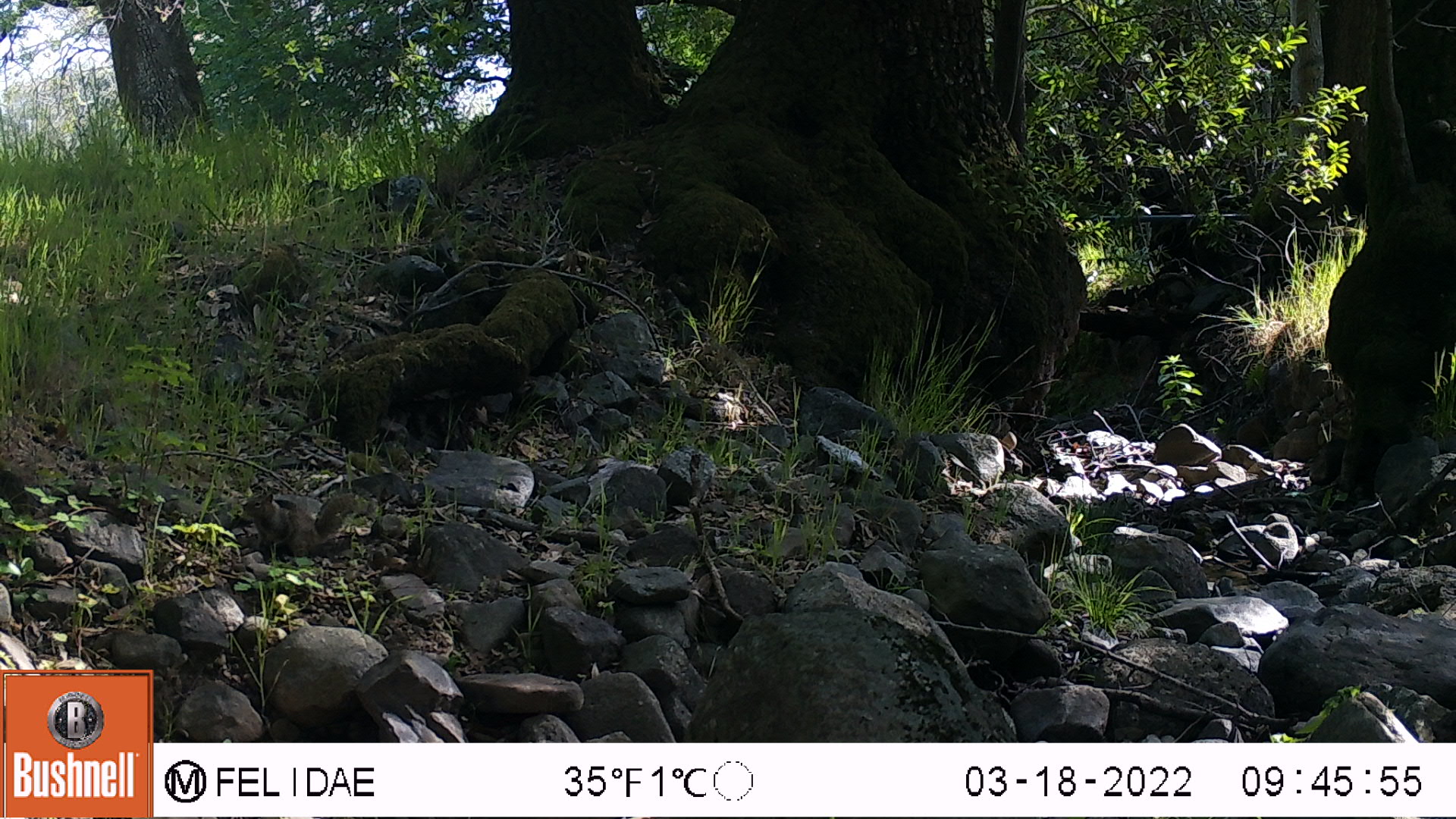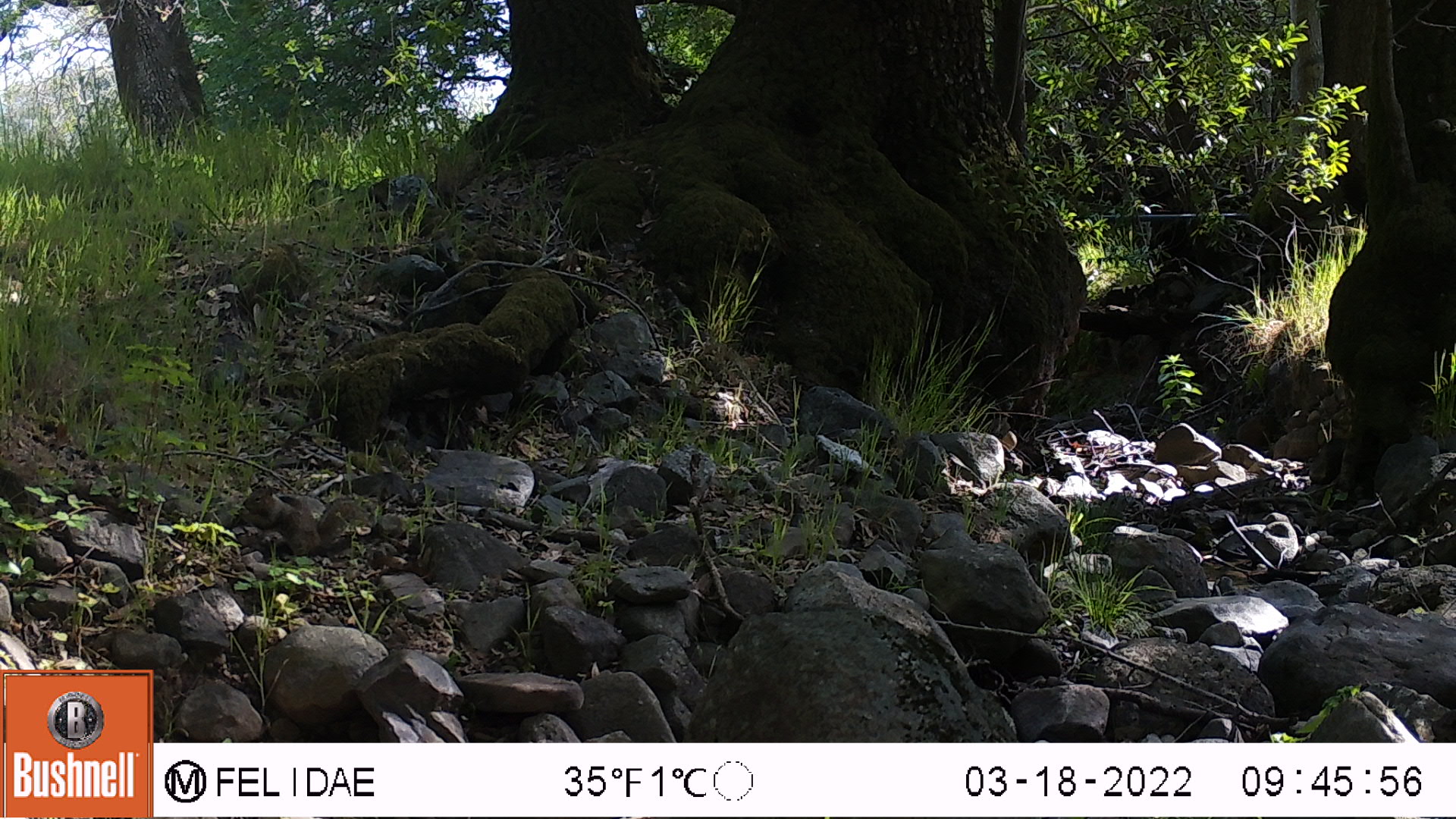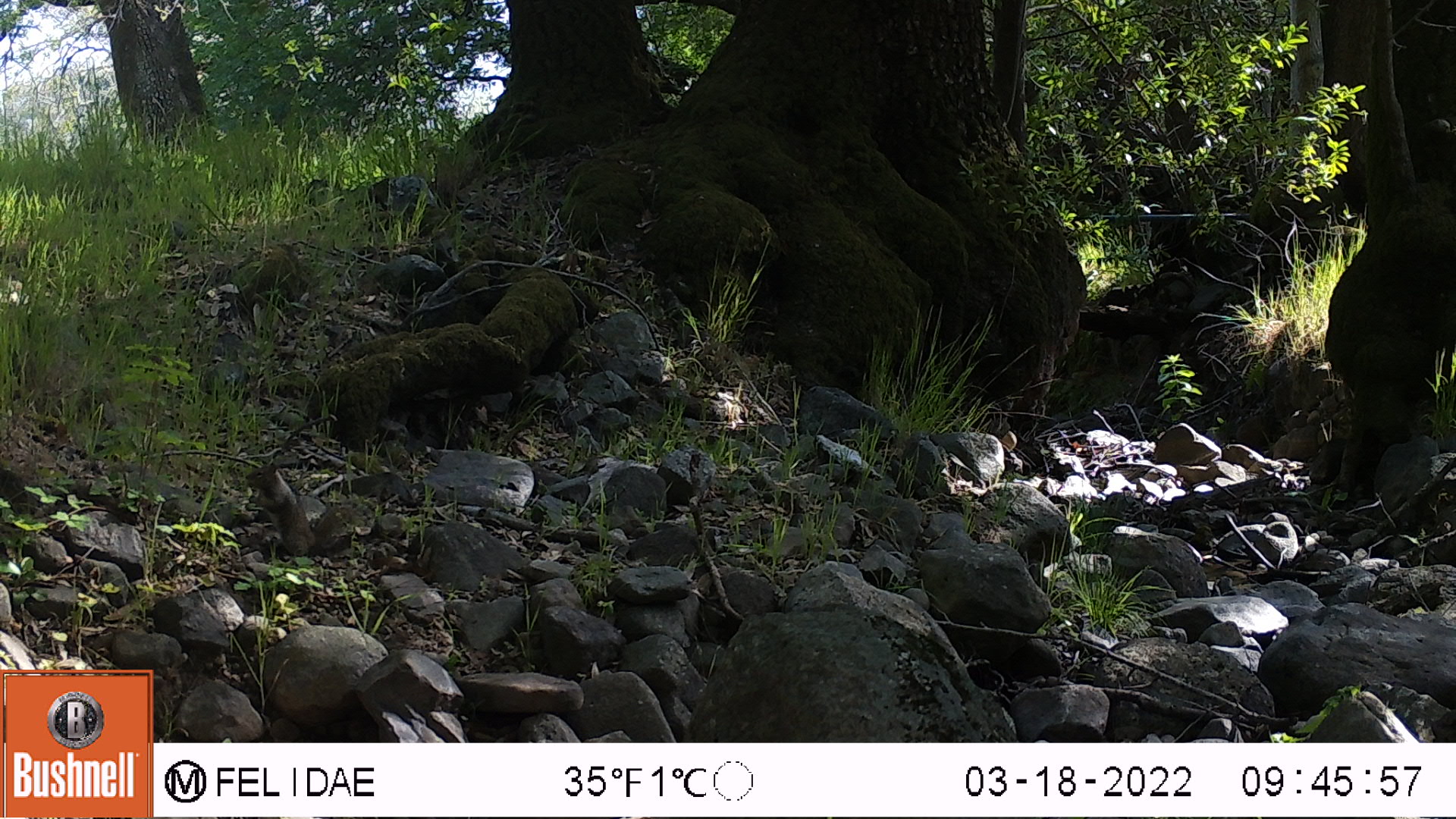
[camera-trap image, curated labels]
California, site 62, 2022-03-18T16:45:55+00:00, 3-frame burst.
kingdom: Animalia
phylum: Chordata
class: Mammalia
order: Rodentia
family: Sciuridae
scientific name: Sciuridae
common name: squirrel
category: unknown squirrel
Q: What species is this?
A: Unknown squirrel (squirrel) (Sciuridae).